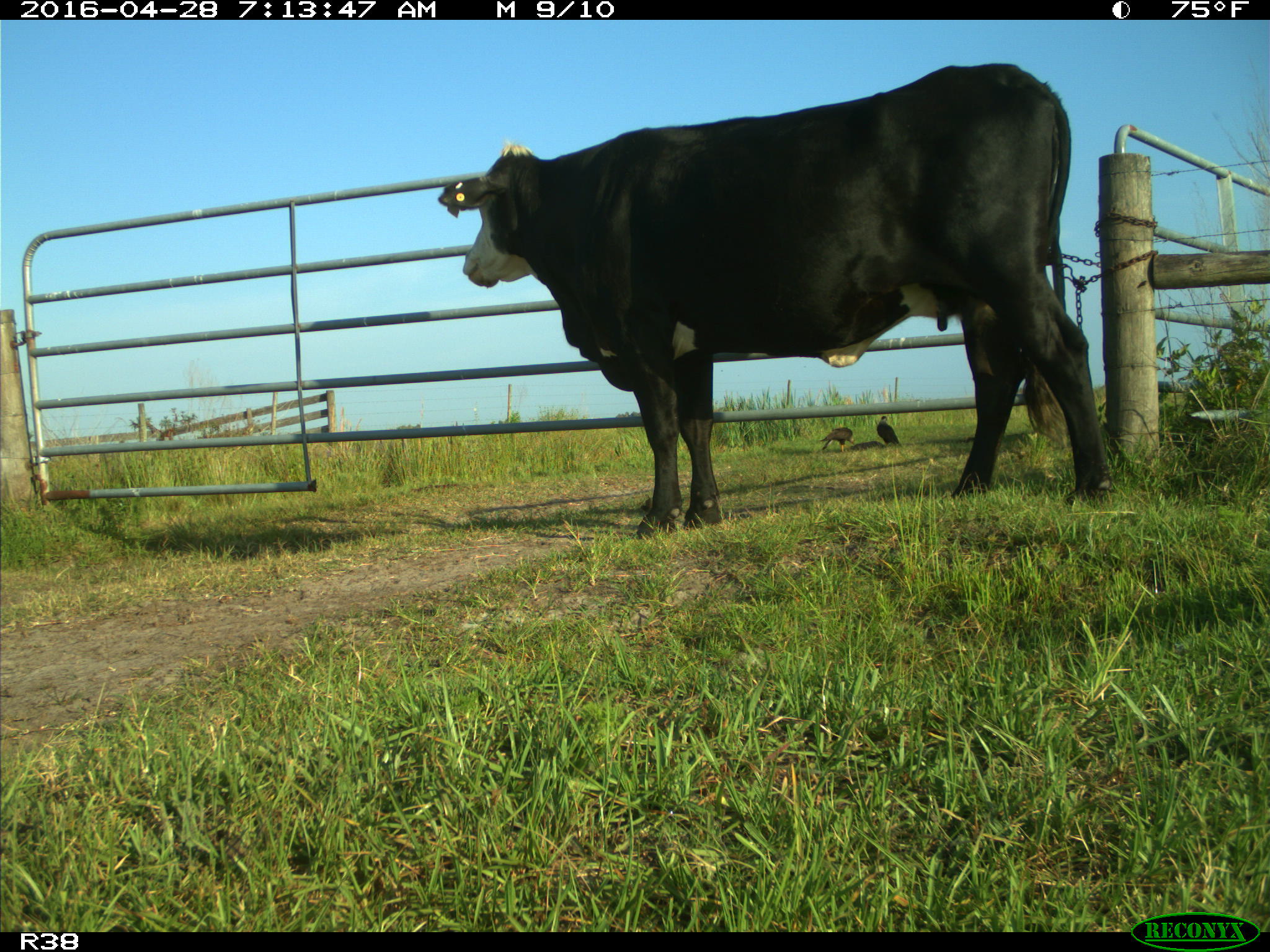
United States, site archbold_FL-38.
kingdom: Animalia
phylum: Chordata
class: Mammalia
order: Artiodactyla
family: Bovidae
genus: Bos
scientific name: Bos taurus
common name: domestic cow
Bos taurus (domestic cow).